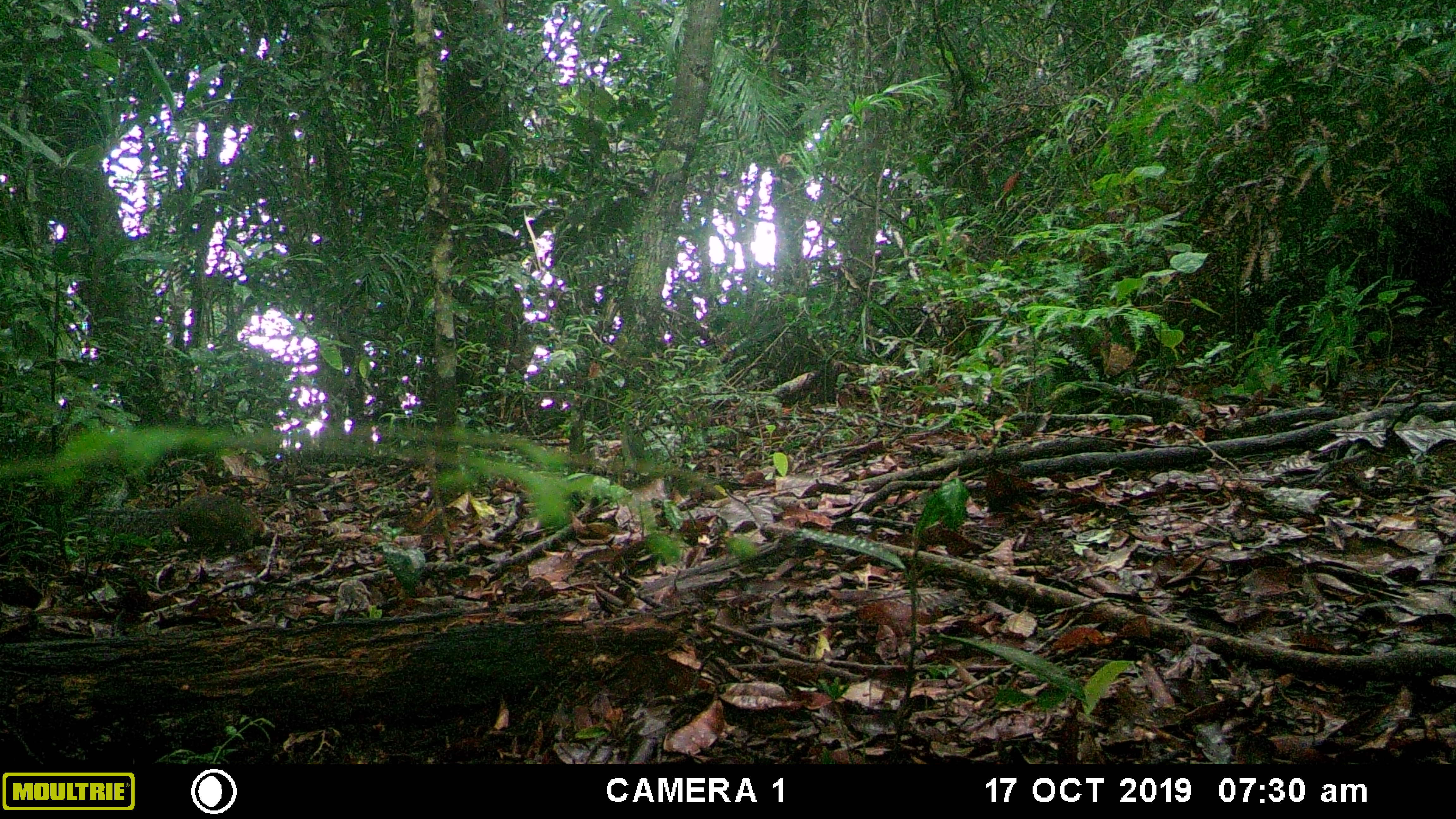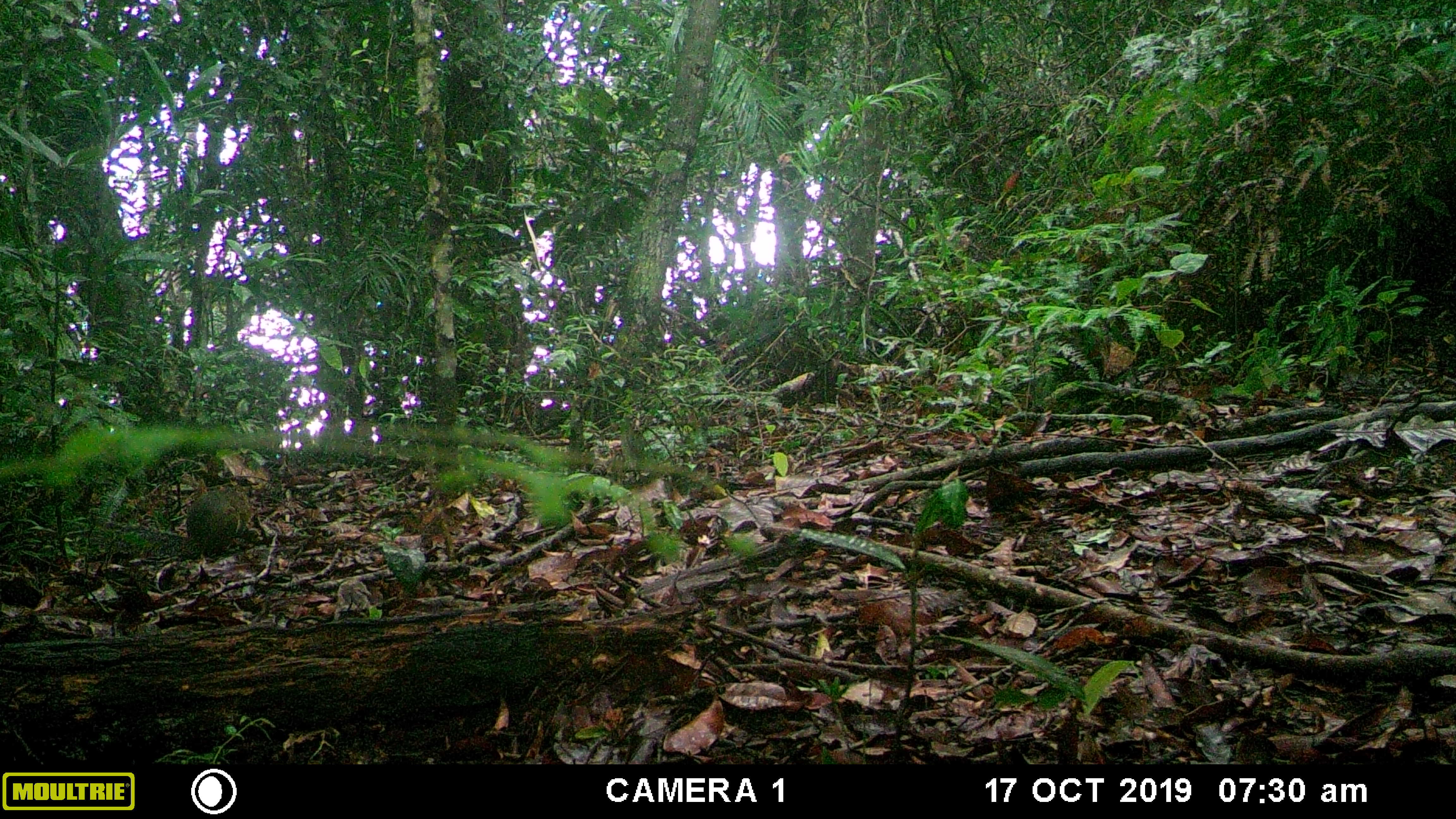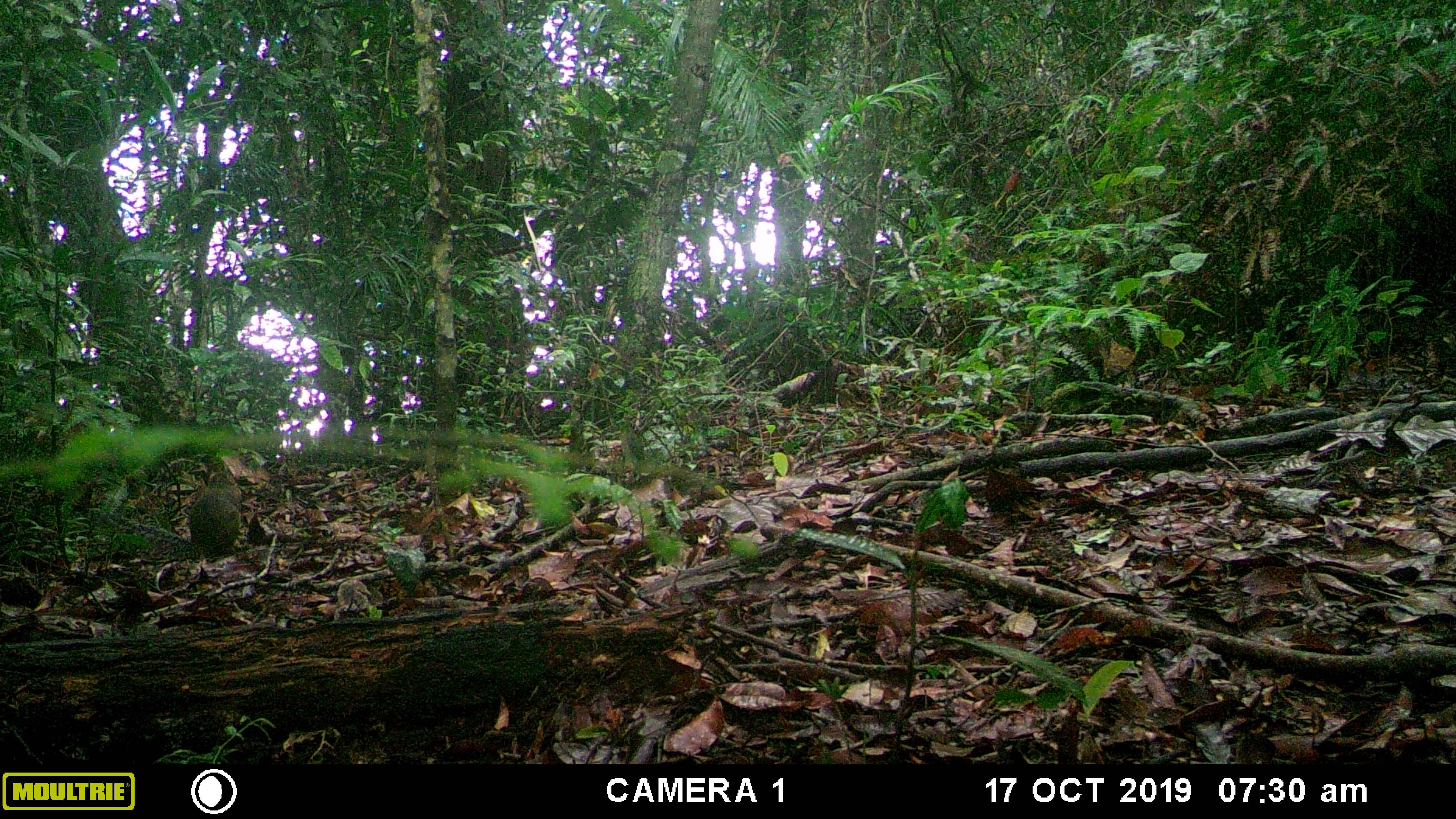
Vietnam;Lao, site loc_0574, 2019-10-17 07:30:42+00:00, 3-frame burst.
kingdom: Animalia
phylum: Chordata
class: Mammalia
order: Rodentia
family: Sciuridae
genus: Dremomys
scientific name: Dremomys rufigenis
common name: red-cheeked squirrel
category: red cheeked squirrel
Red cheeked squirrel (red-cheeked squirrel) (Dremomys rufigenis). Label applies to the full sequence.